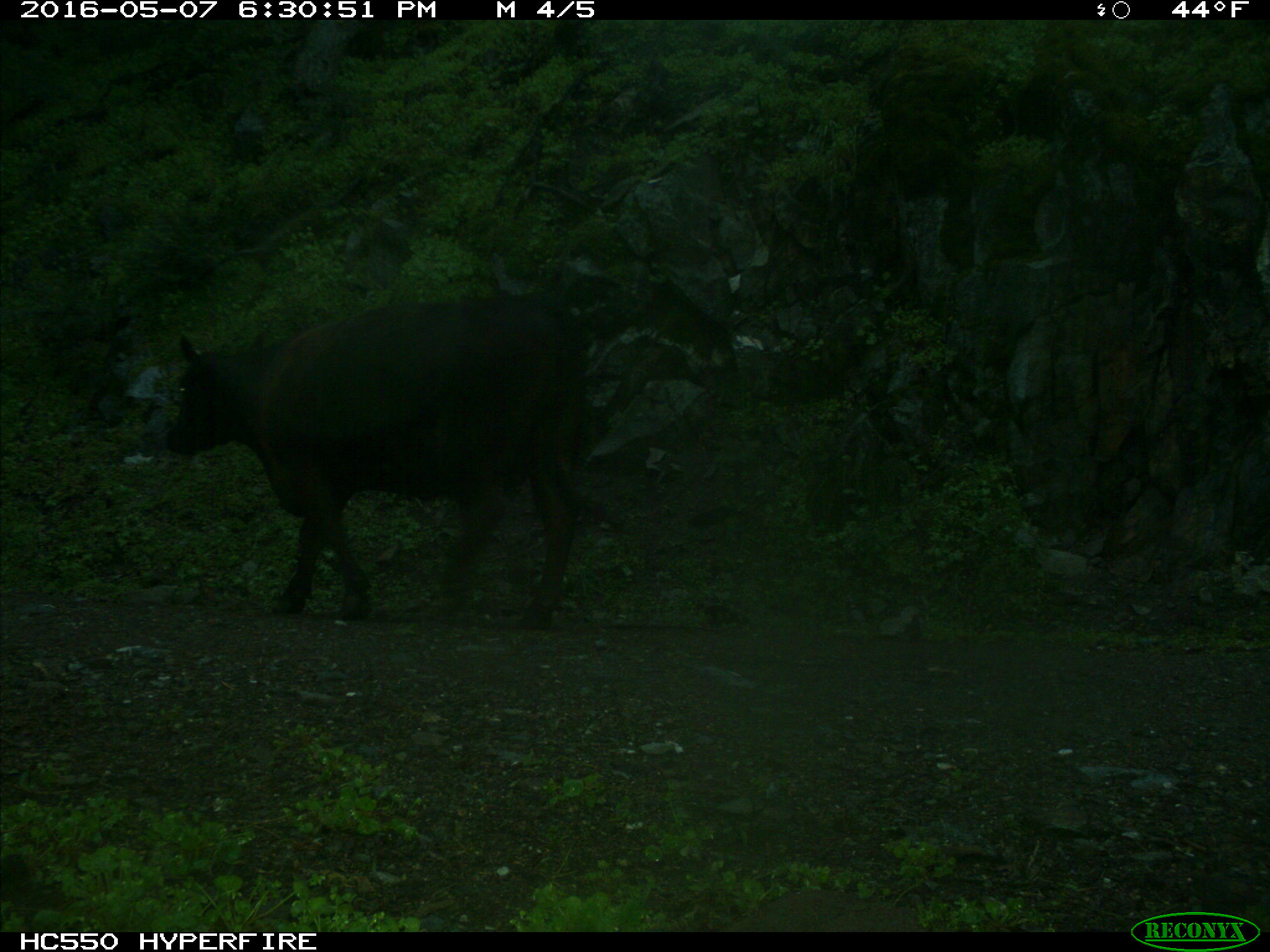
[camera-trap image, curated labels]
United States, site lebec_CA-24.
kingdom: Animalia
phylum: Chordata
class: Mammalia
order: Artiodactyla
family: Bovidae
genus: Bos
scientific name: Bos taurus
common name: domestic cow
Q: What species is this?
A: Bos taurus (domestic cow).